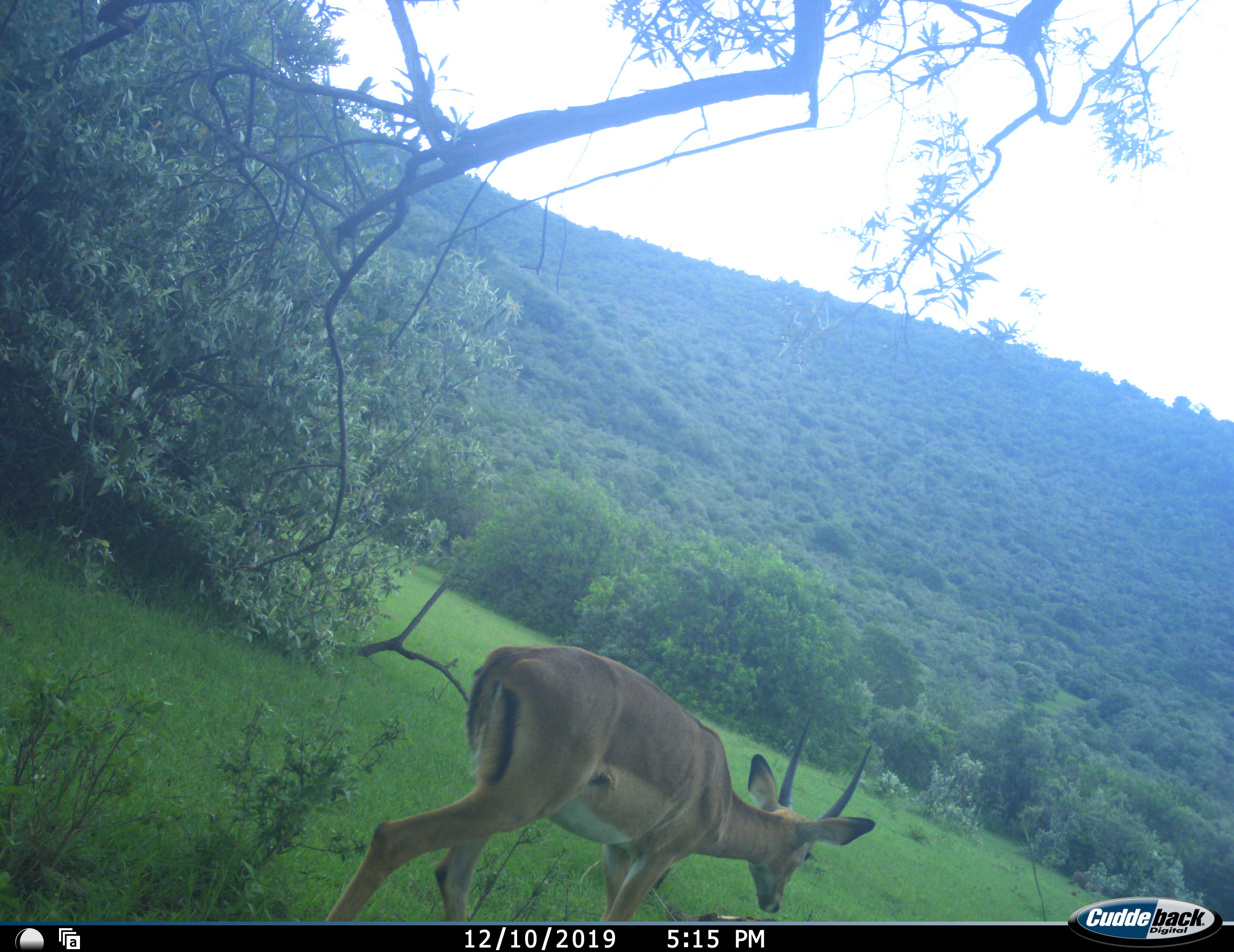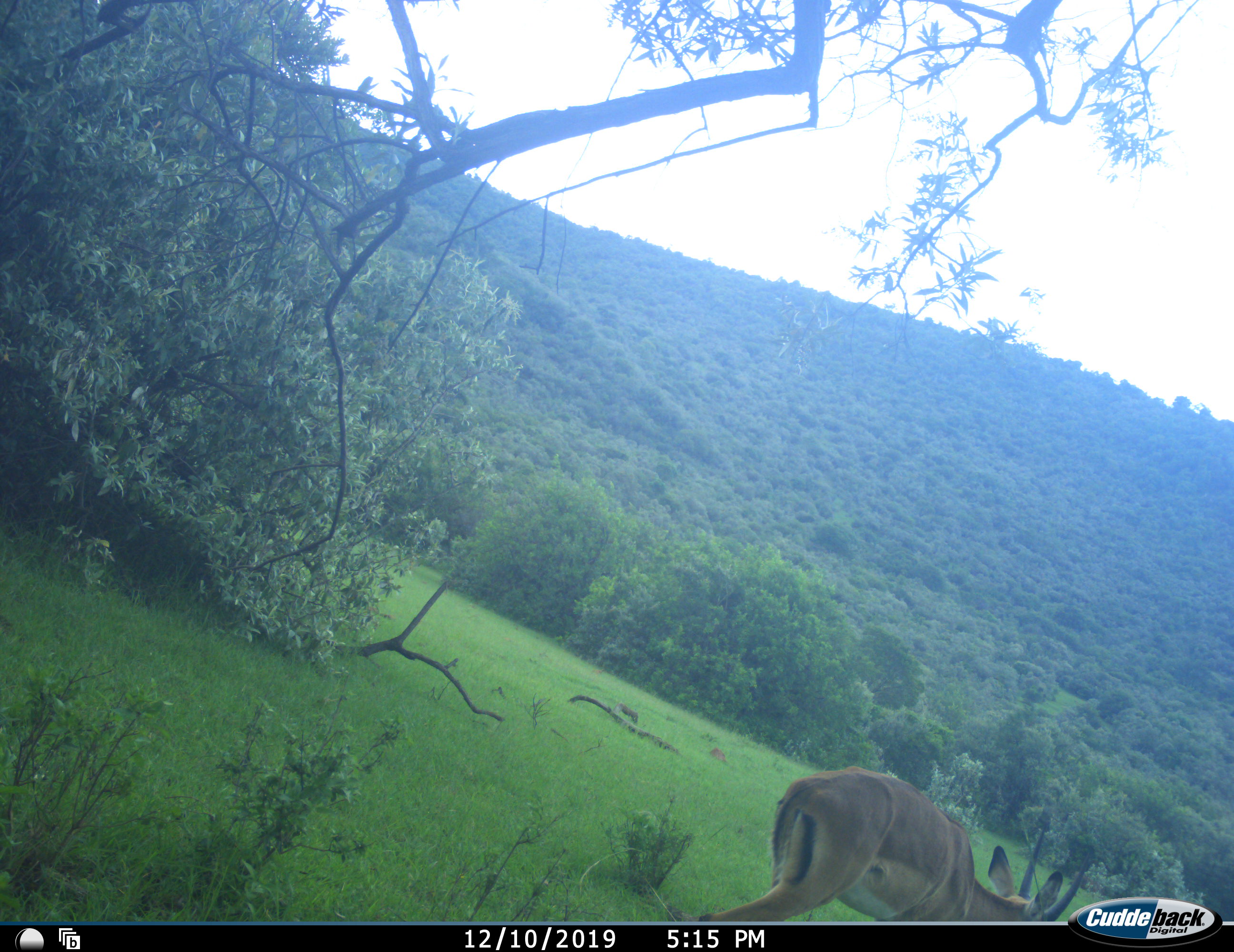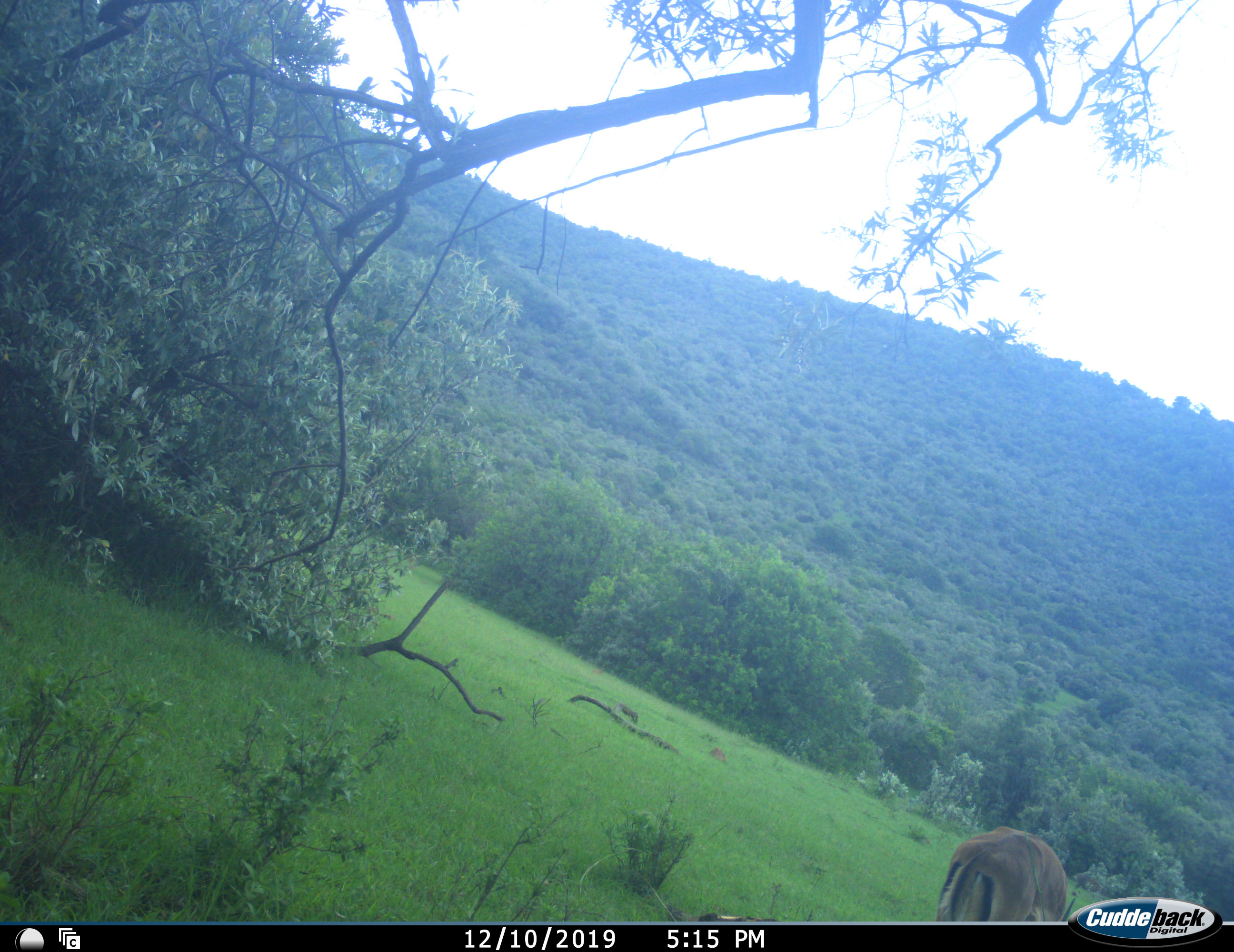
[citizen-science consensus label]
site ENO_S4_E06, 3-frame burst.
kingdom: Animalia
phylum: Chordata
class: Mammalia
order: Artiodactyla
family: Bovidae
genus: Aepyceros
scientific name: Aepyceros melampus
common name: impala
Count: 1.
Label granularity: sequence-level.